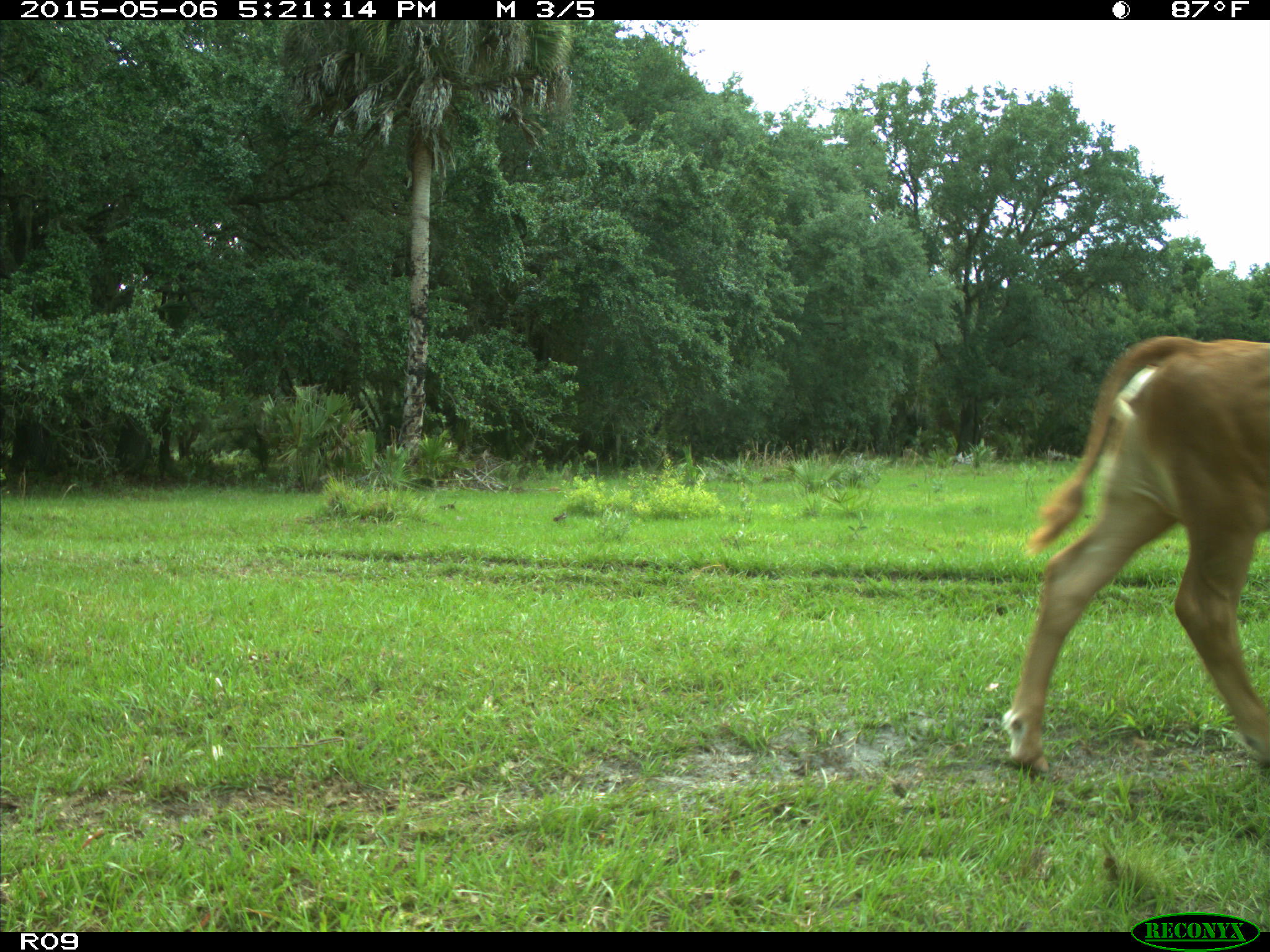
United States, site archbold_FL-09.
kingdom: Animalia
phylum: Chordata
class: Mammalia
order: Artiodactyla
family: Bovidae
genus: Bos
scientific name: Bos taurus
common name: domestic cow